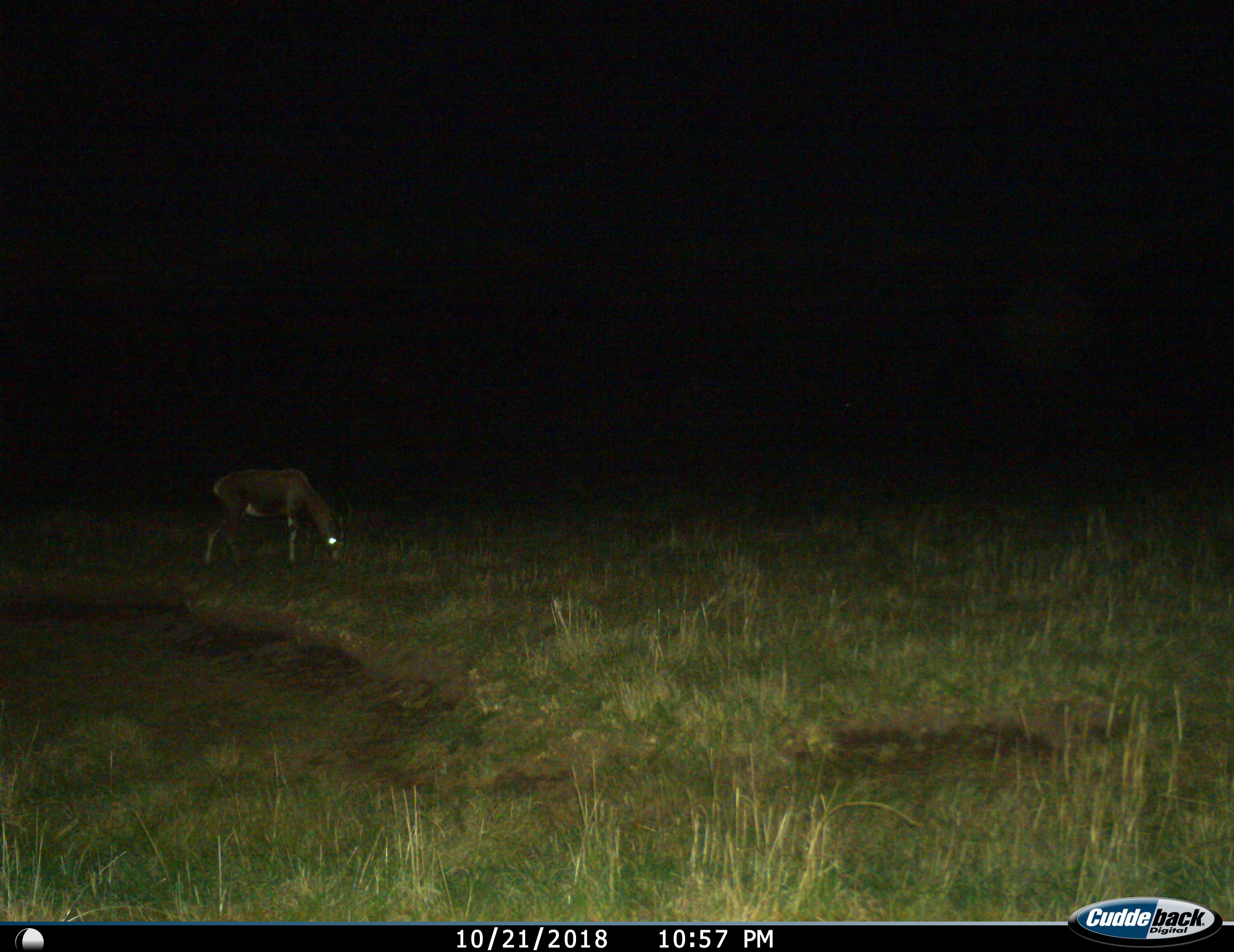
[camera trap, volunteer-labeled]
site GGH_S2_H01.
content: unidentified animal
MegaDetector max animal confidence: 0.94